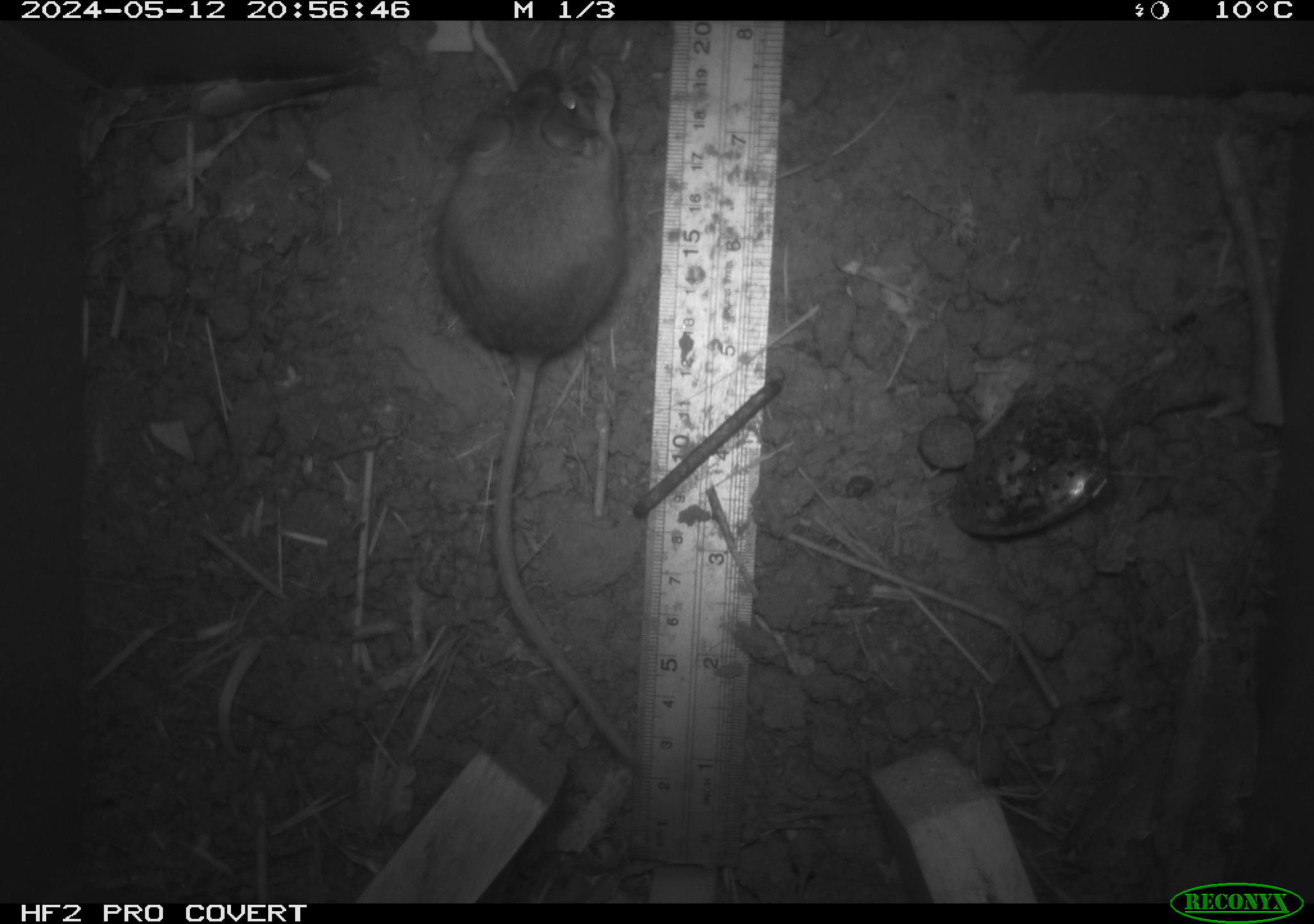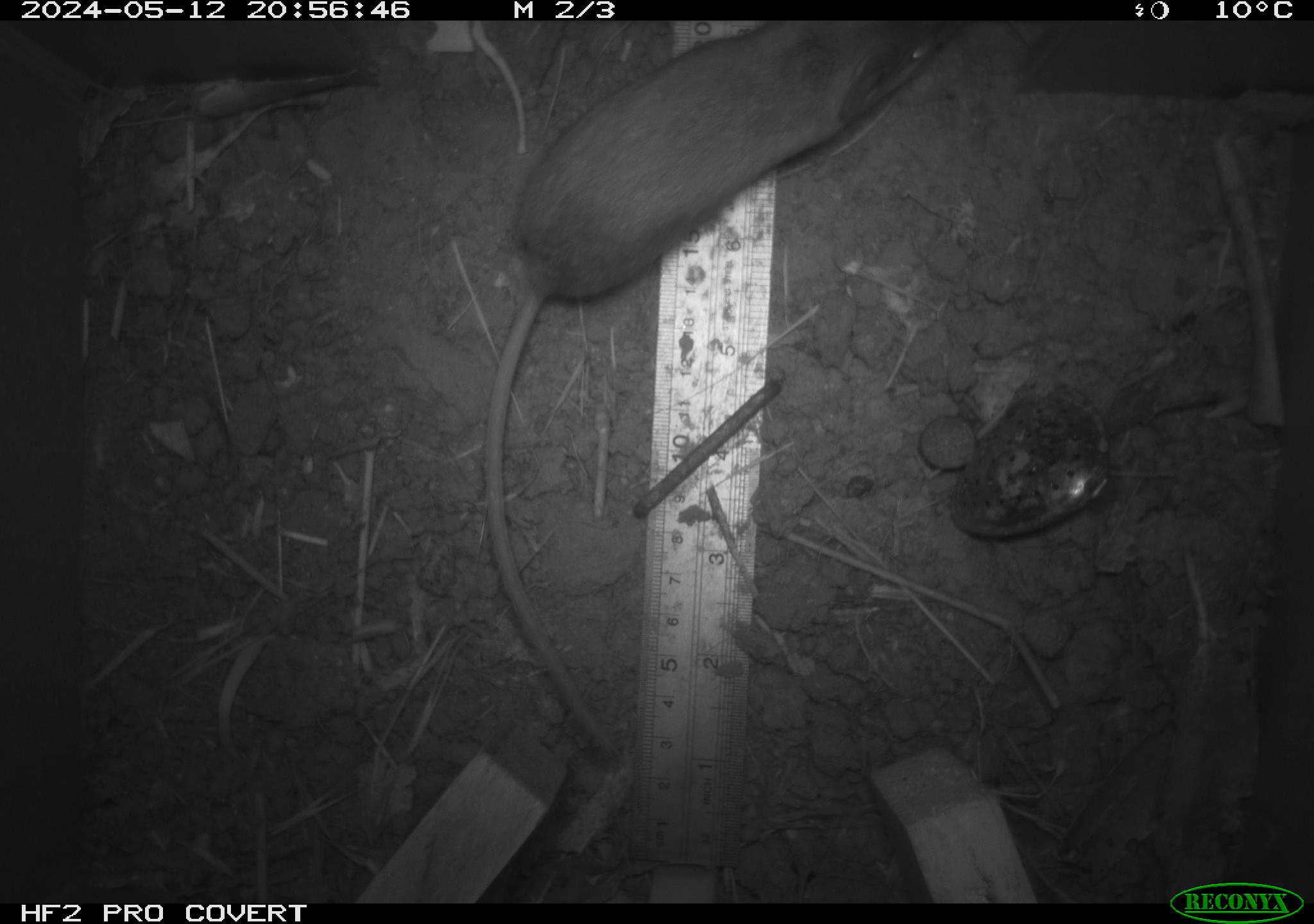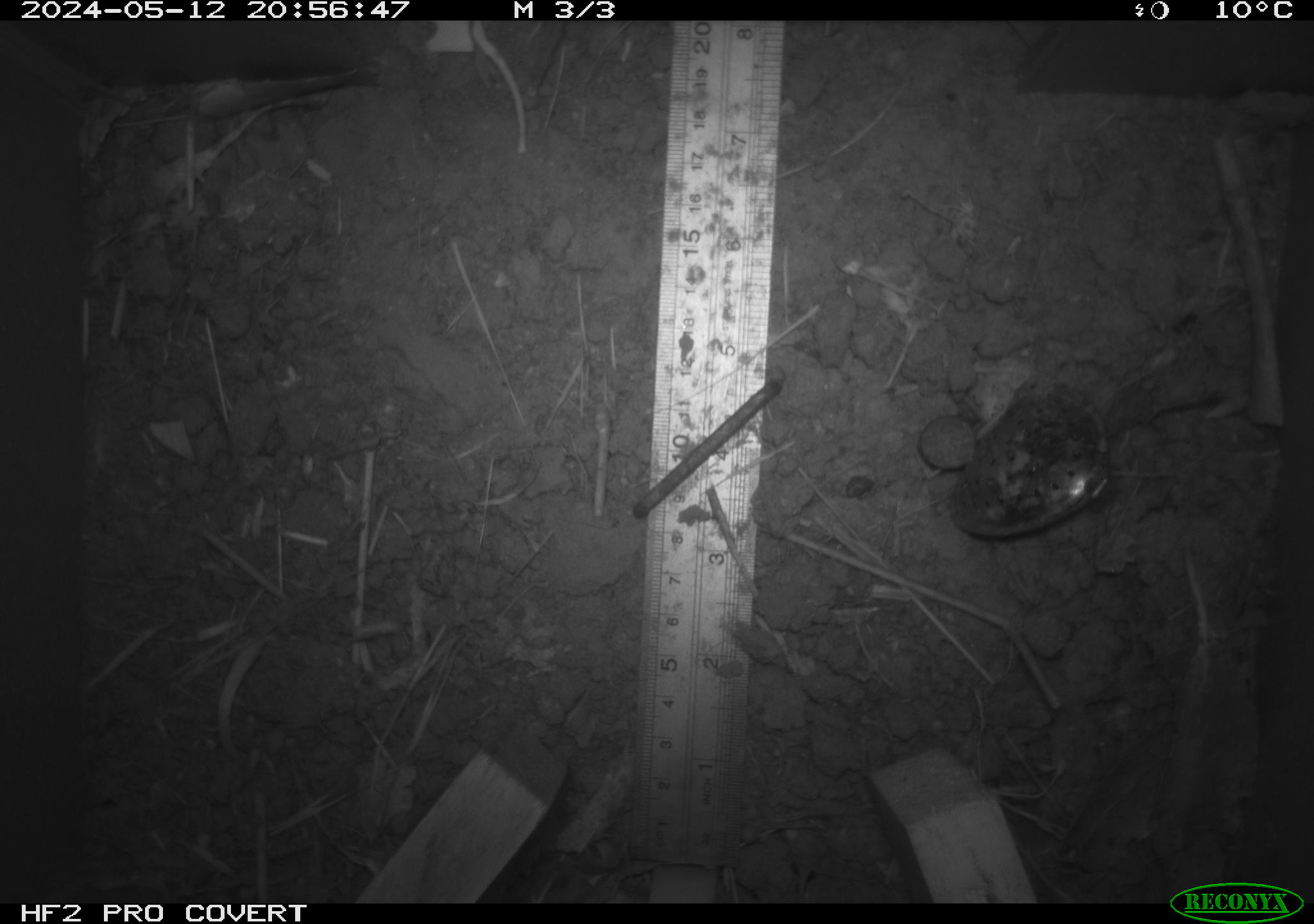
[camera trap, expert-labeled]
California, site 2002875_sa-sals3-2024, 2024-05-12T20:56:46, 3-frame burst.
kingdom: Animalia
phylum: Chordata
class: Mammalia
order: Rodentia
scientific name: Rodentia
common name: mouse species